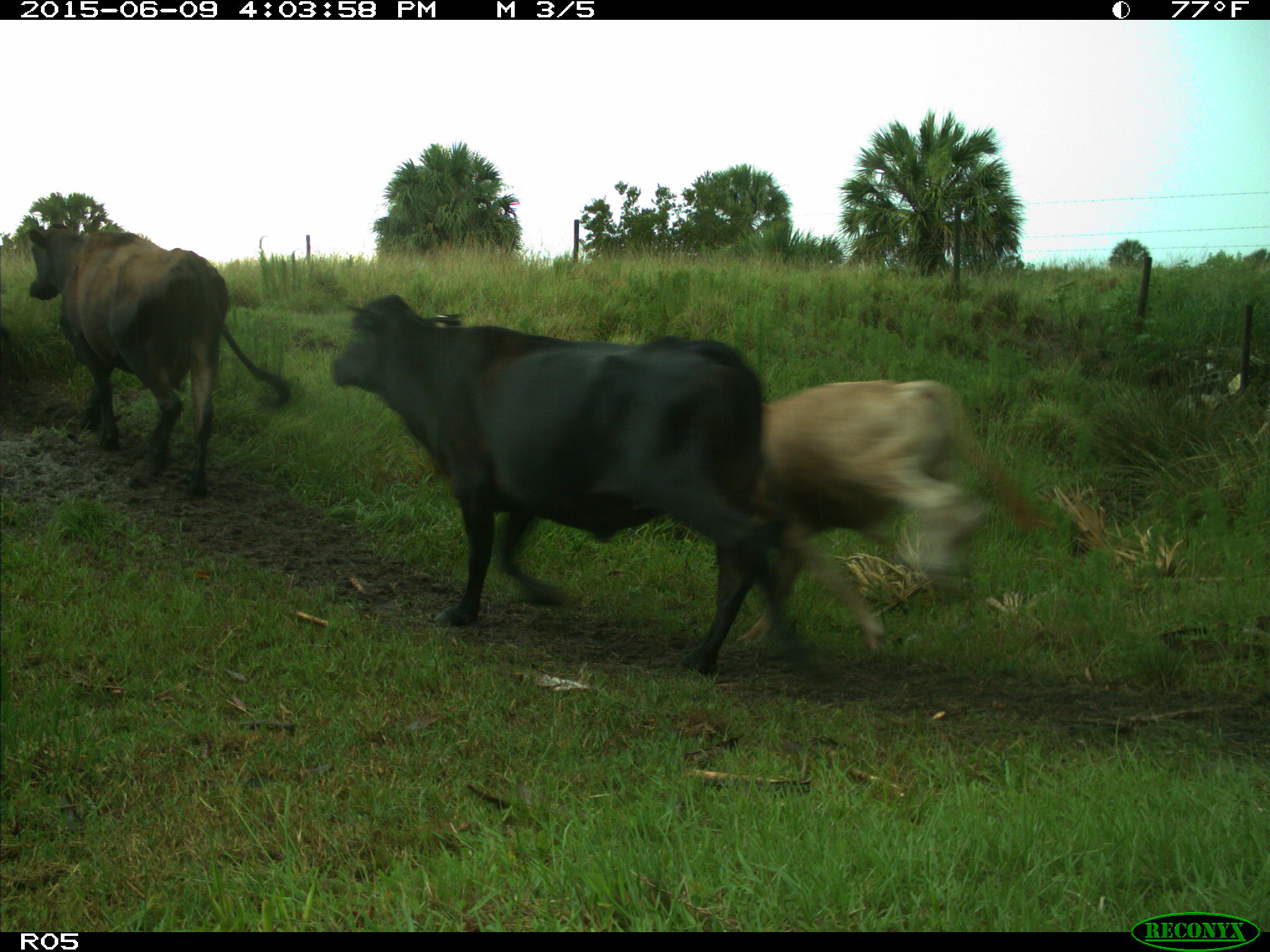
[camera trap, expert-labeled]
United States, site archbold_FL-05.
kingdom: Animalia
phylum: Chordata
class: Mammalia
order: Artiodactyla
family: Bovidae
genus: Bos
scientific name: Bos taurus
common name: domestic cow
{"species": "Bos taurus (domestic cow)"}